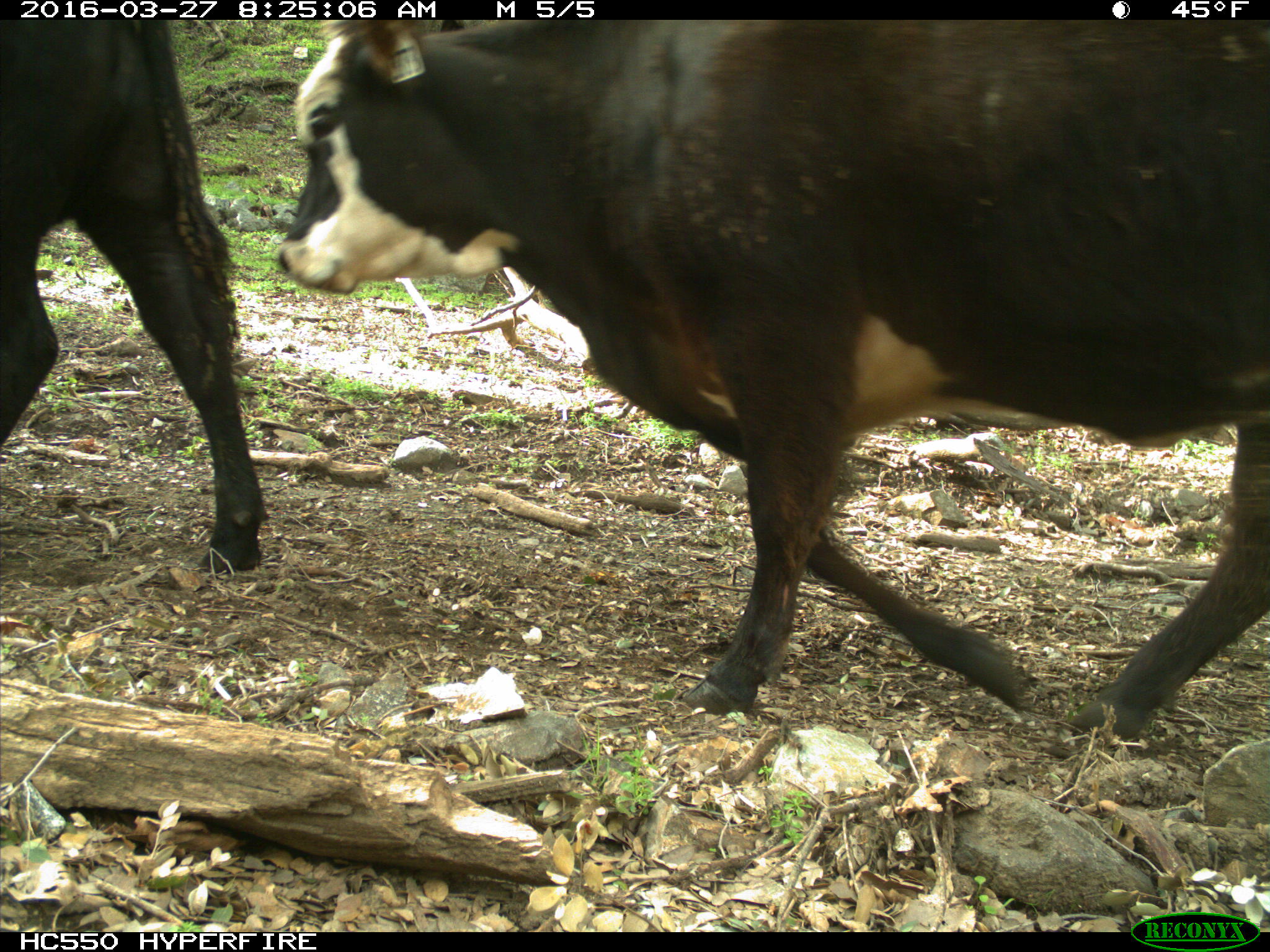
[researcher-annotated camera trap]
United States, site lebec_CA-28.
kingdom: Animalia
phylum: Chordata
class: Mammalia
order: Artiodactyla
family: Bovidae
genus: Bos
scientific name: Bos taurus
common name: domestic cow